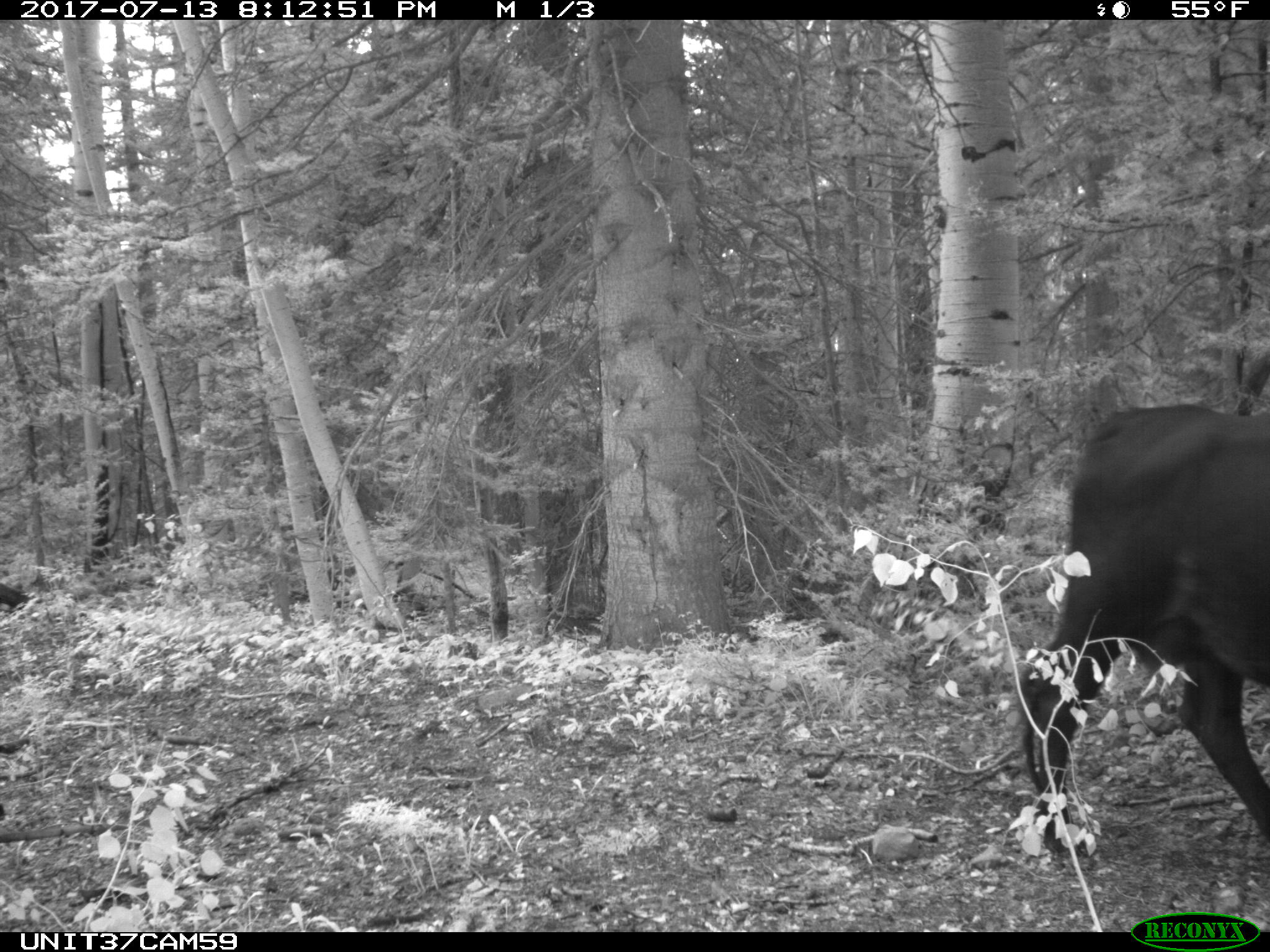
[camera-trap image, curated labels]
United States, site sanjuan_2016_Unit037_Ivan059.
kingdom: Animalia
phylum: Chordata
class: Mammalia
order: Artiodactyla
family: Bovidae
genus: Bos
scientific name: Bos taurus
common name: domestic cow